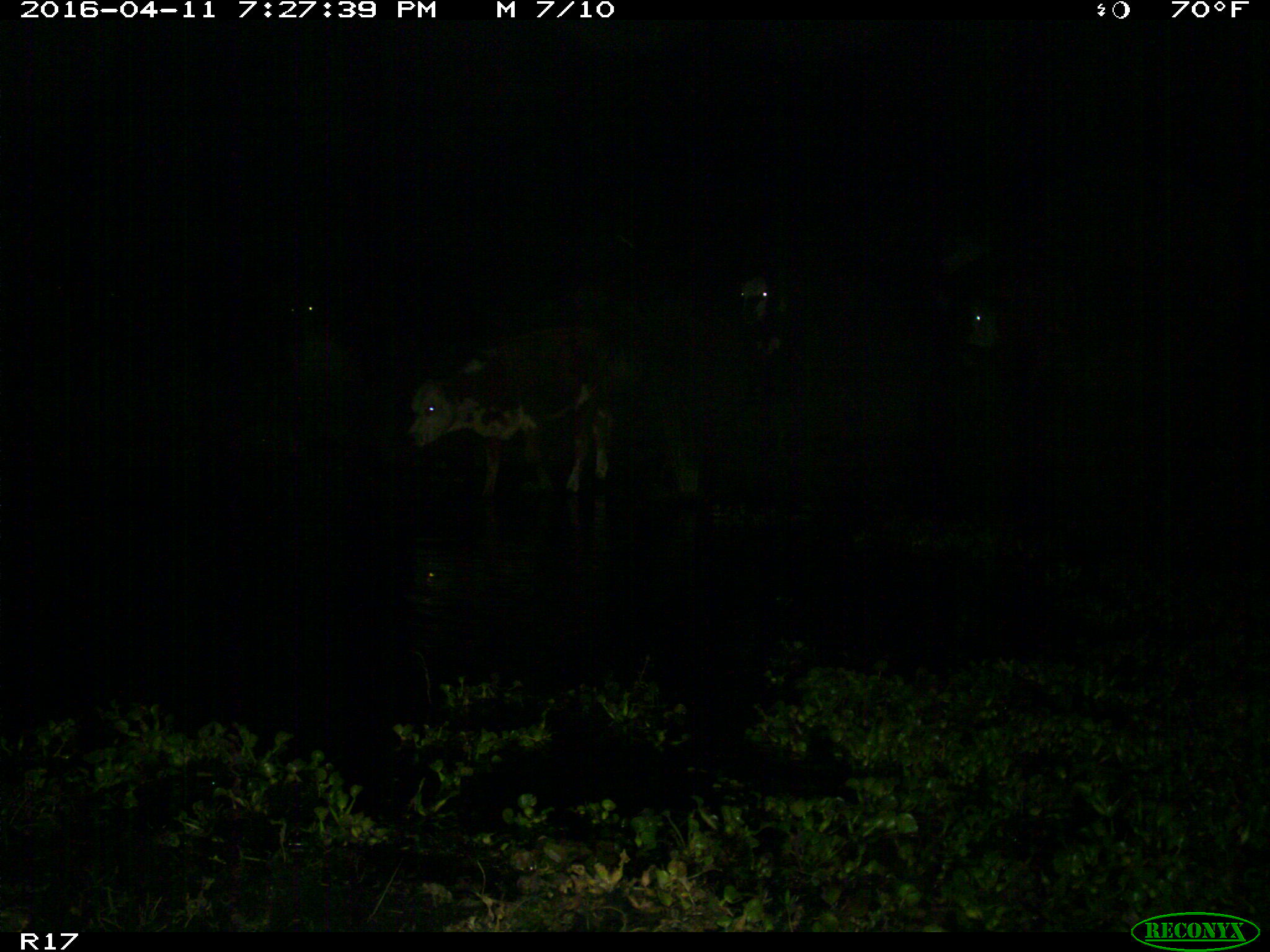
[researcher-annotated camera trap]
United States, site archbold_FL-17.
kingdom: Animalia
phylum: Chordata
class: Mammalia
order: Artiodactyla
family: Bovidae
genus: Bos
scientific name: Bos taurus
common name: domestic cow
Bos taurus (domestic cow).